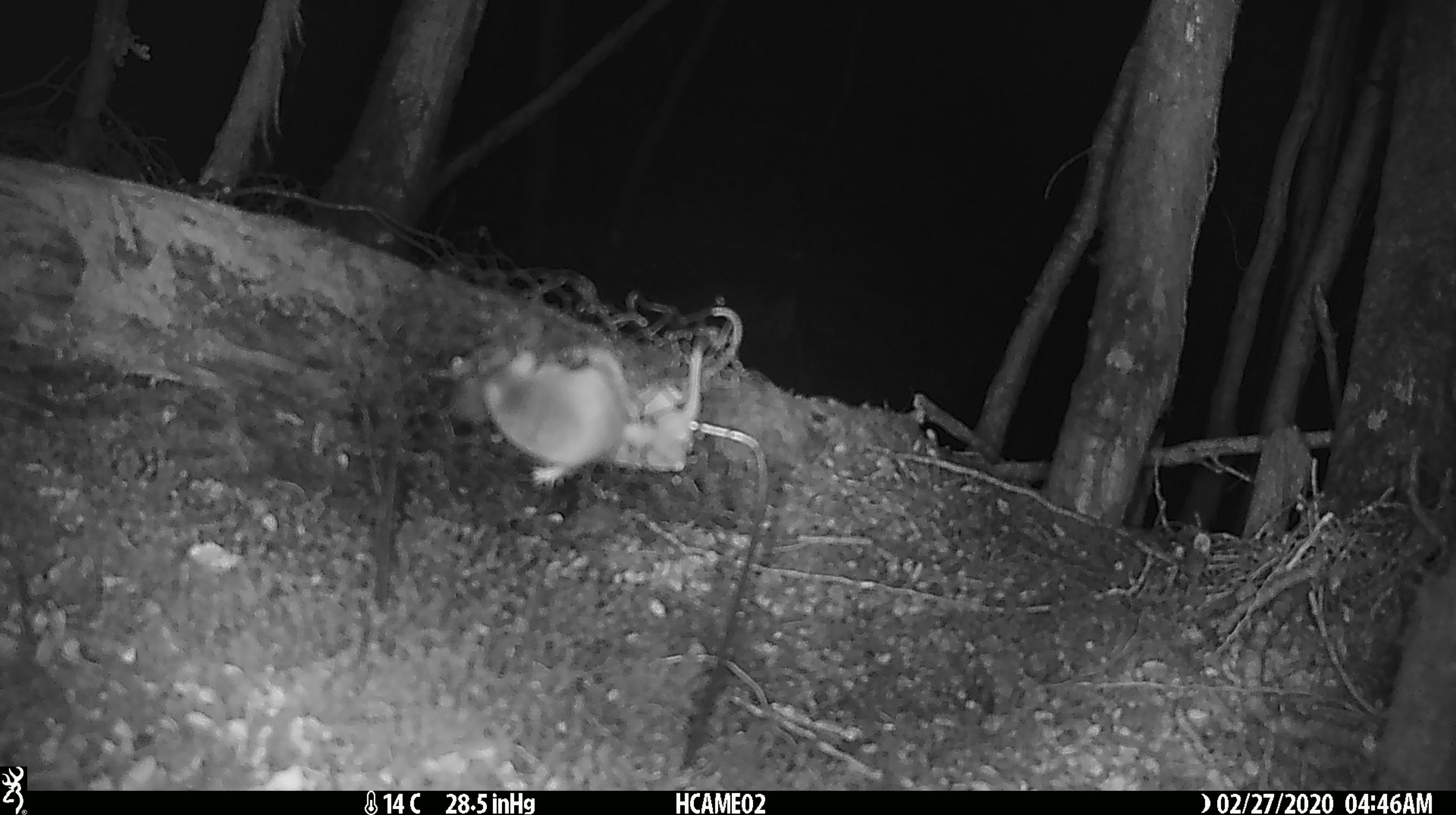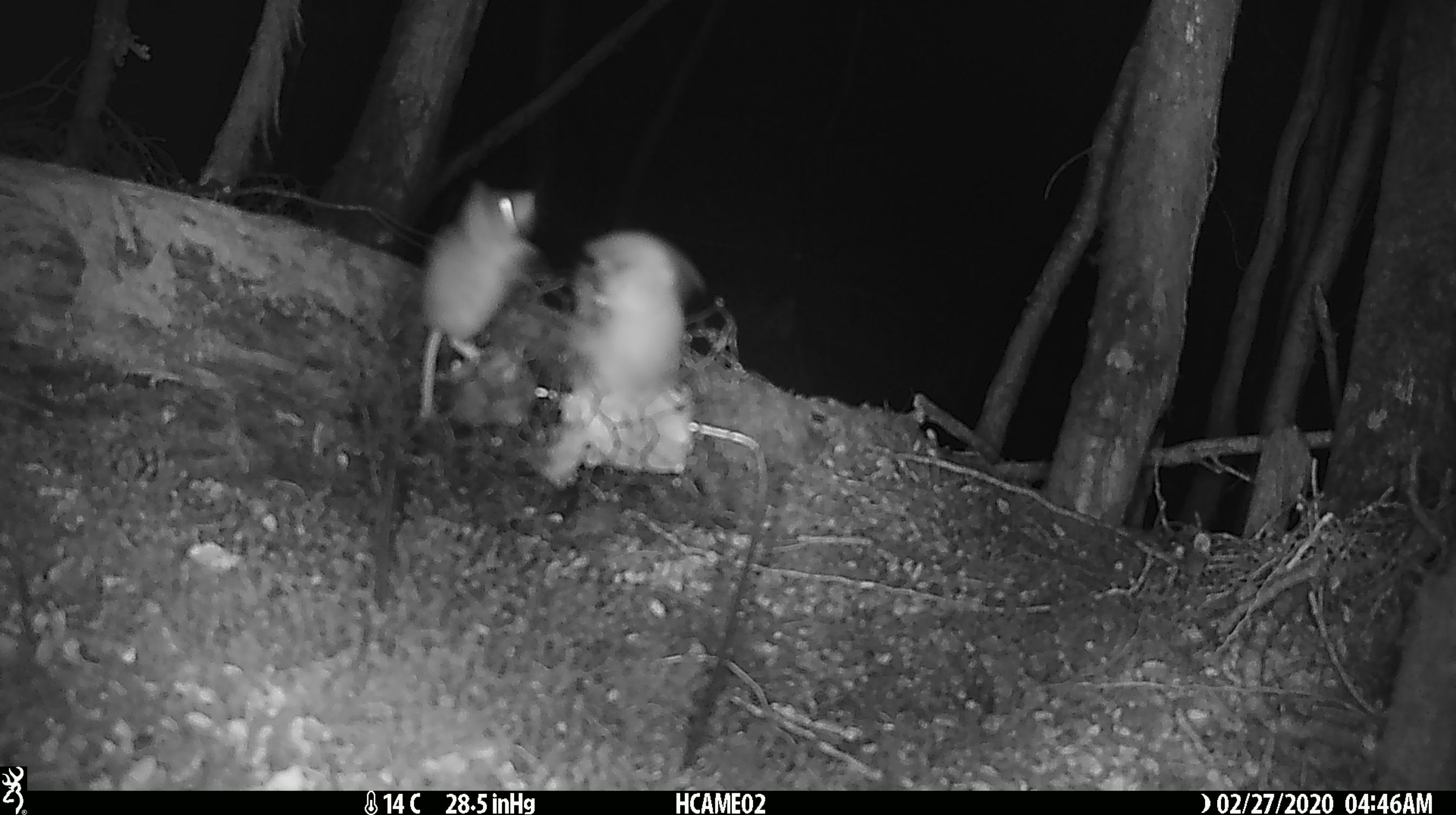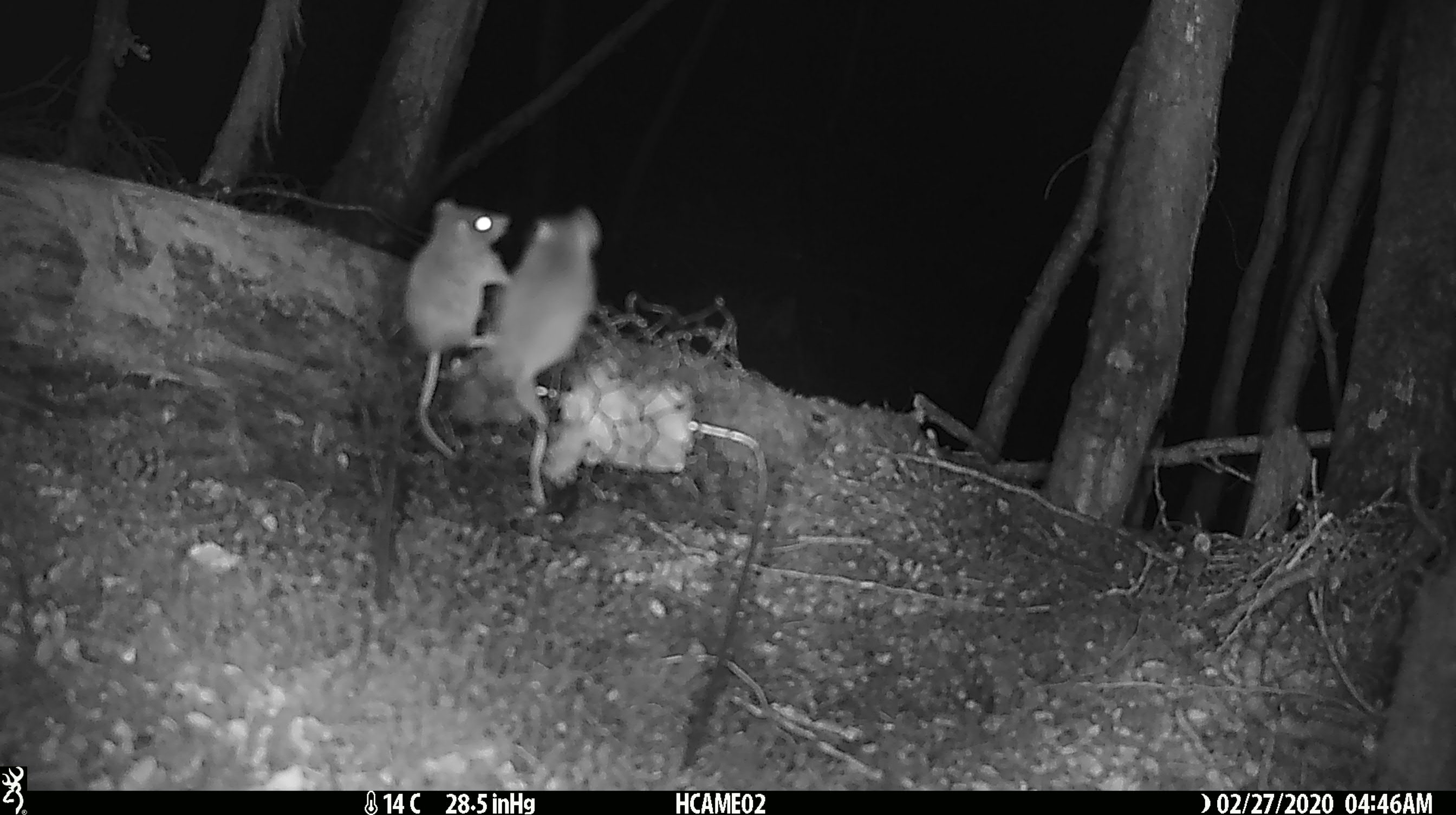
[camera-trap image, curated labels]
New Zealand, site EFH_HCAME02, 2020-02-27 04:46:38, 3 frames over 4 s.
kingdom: Animalia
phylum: Chordata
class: Mammalia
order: Rodentia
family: Muridae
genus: Mus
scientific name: Mus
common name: mouse